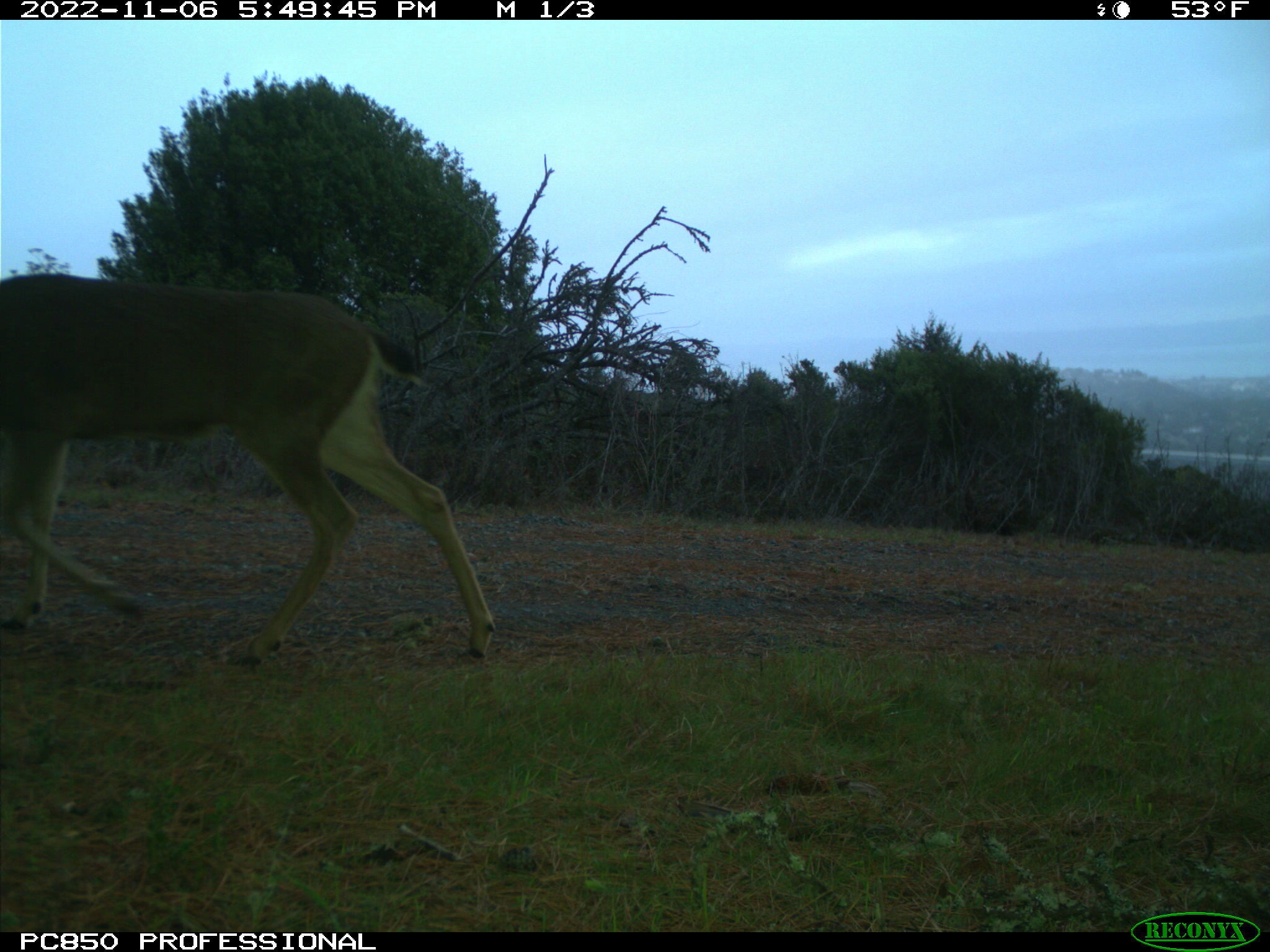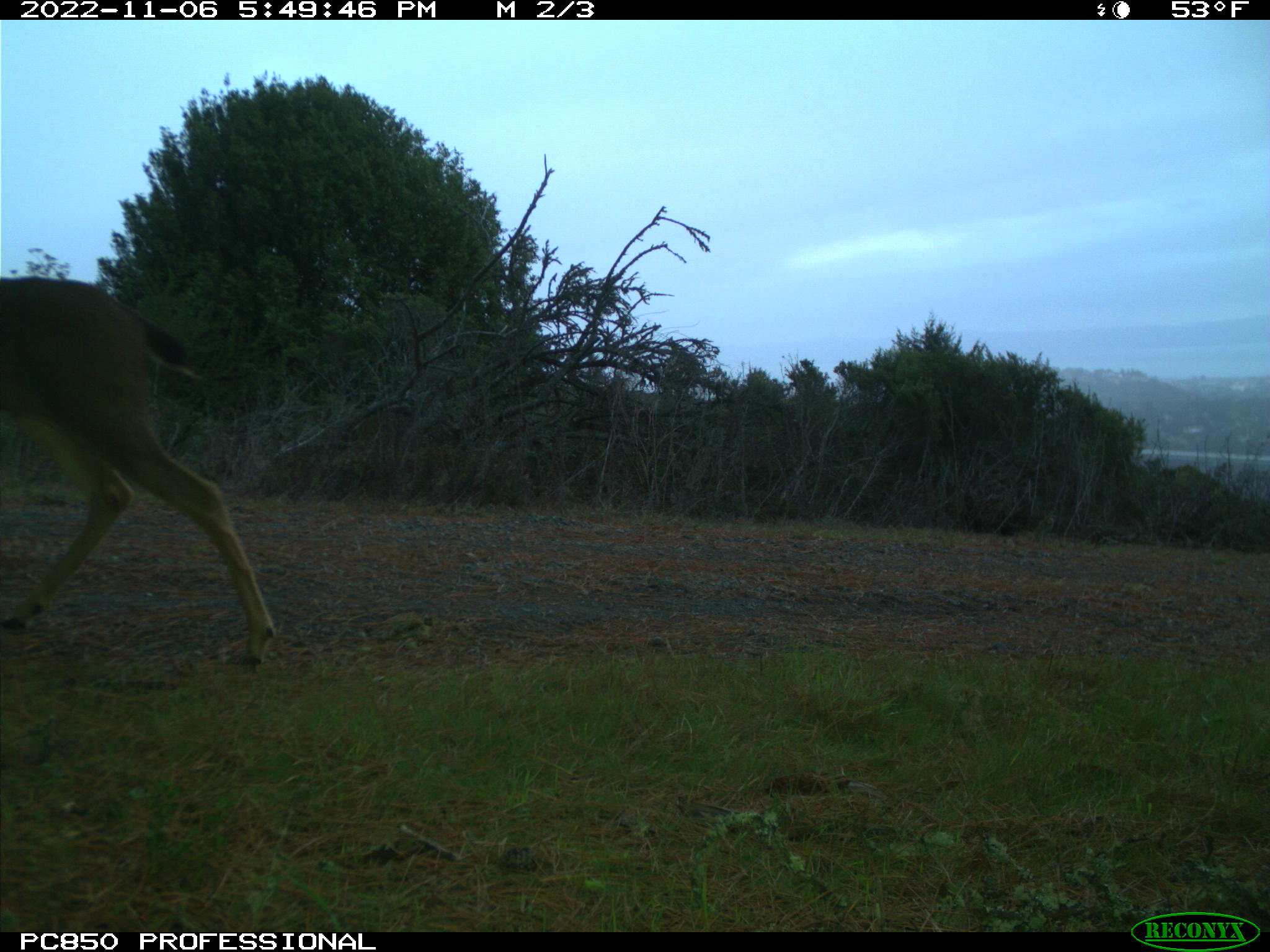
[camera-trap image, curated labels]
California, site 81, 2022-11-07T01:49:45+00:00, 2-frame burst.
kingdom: Animalia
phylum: Chordata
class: Mammalia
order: Artiodactyla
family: Cervidae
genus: Odocoileus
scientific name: Odocoileus hemionus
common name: mule deer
Mule deer (Odocoileus hemionus).